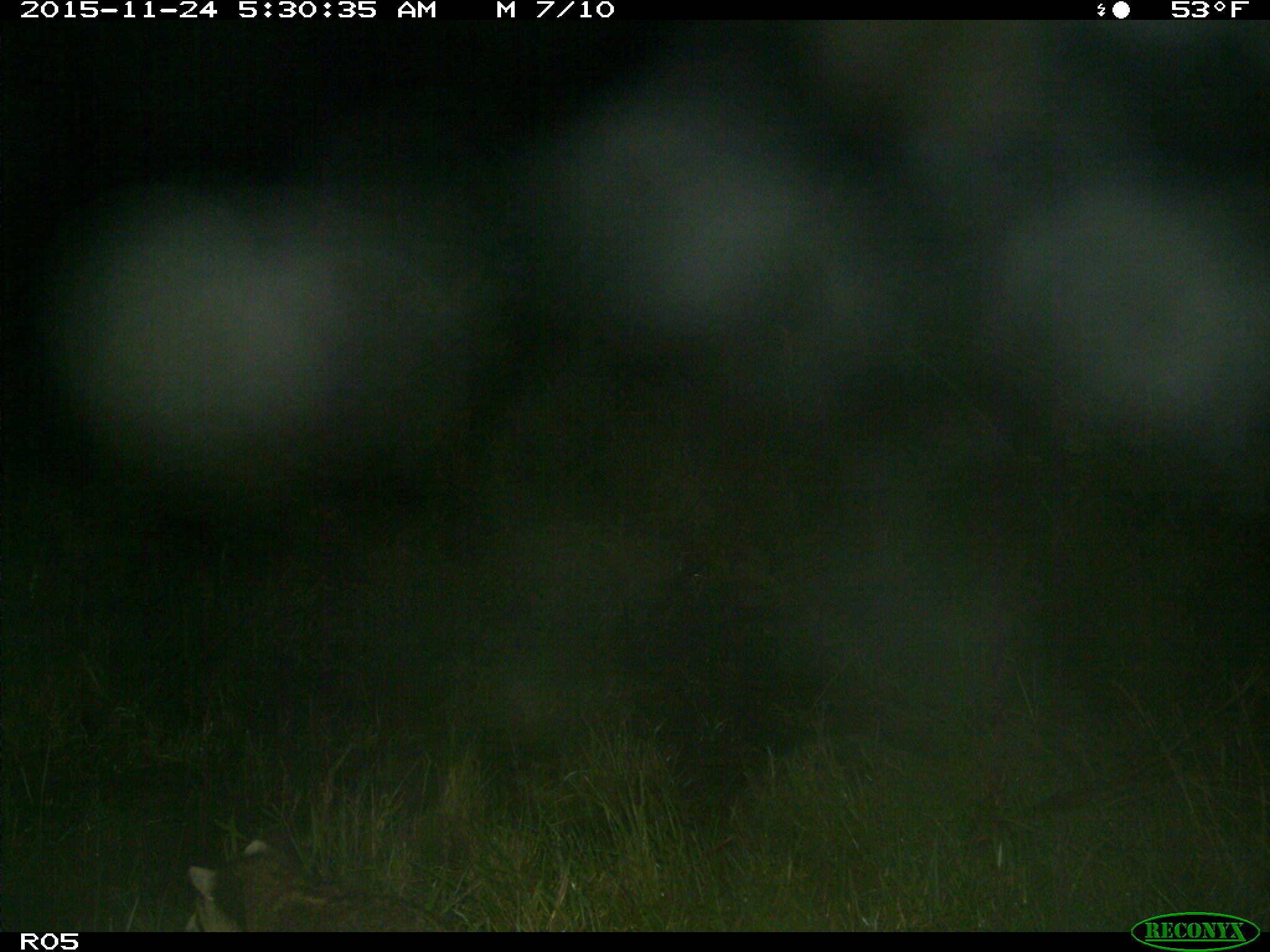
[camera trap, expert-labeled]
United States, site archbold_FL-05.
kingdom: Animalia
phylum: Chordata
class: Mammalia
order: Carnivora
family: Procyonidae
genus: Procyon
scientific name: Procyon lotor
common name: common raccoon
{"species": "Procyon lotor (common raccoon)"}